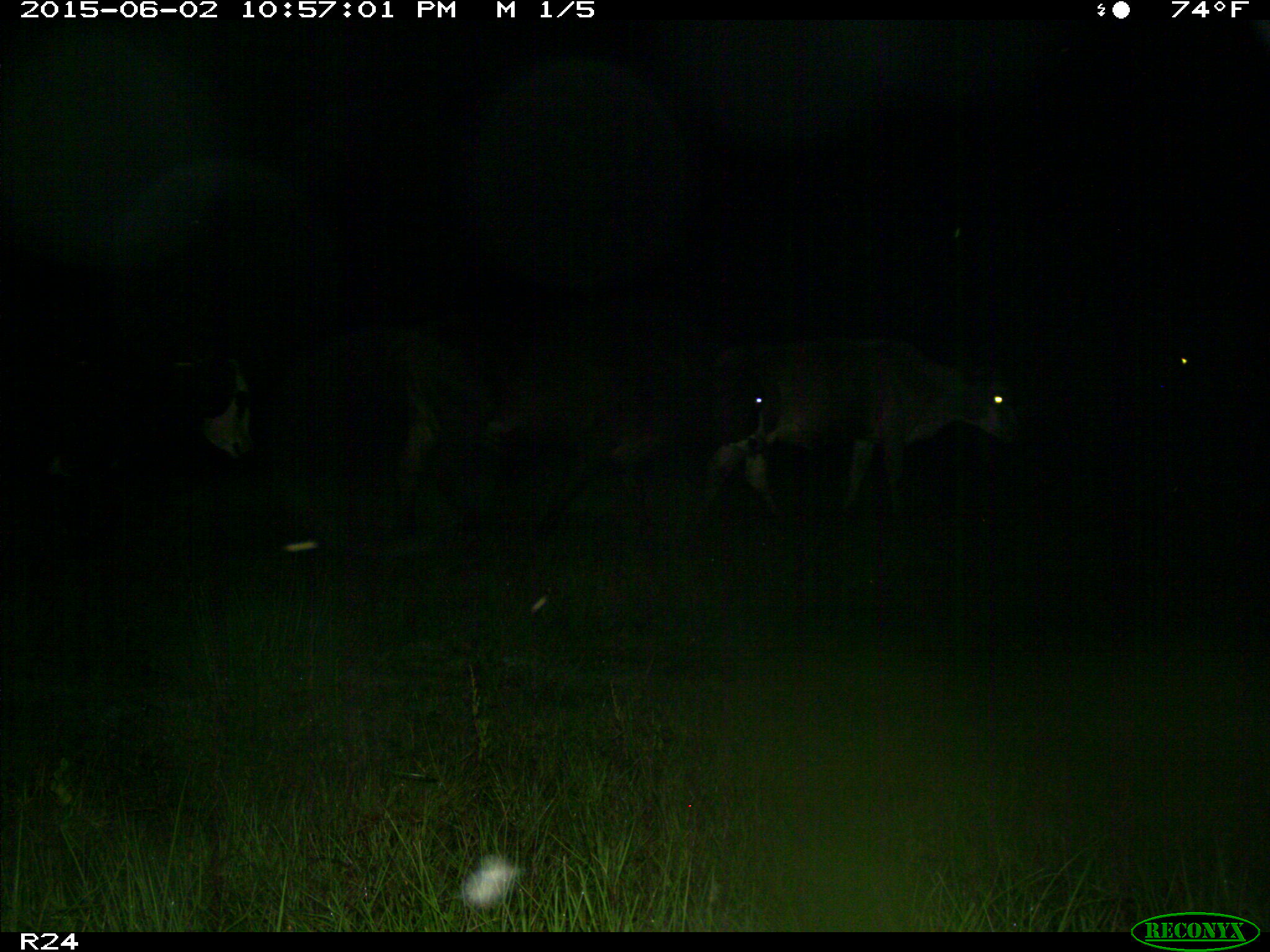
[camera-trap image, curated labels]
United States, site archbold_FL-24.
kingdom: Animalia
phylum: Chordata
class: Mammalia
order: Artiodactyla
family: Bovidae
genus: Bos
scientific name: Bos taurus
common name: domestic cow